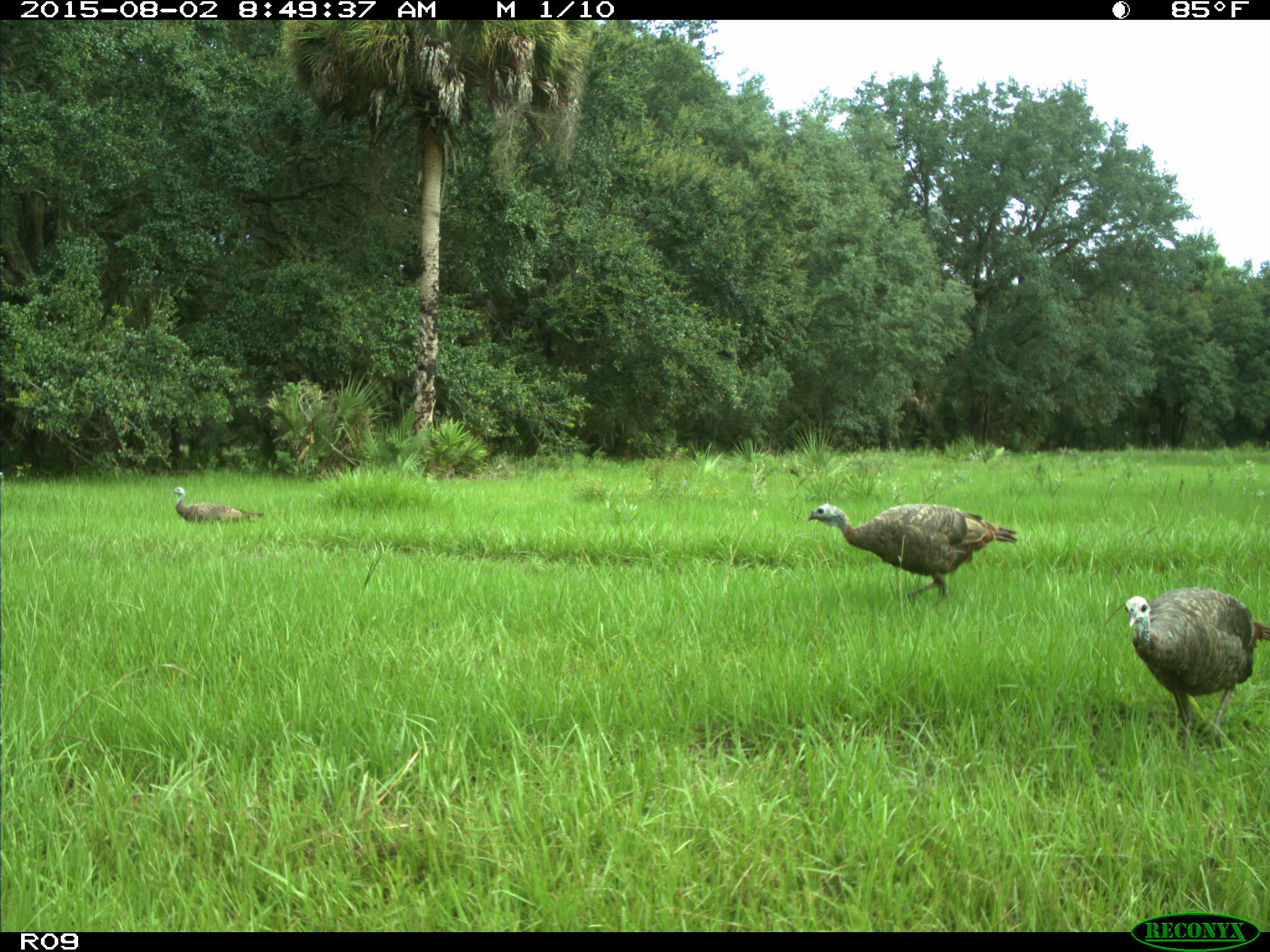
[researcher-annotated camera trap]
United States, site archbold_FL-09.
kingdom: Animalia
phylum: Chordata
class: Aves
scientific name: Aves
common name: birds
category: unidentified bird